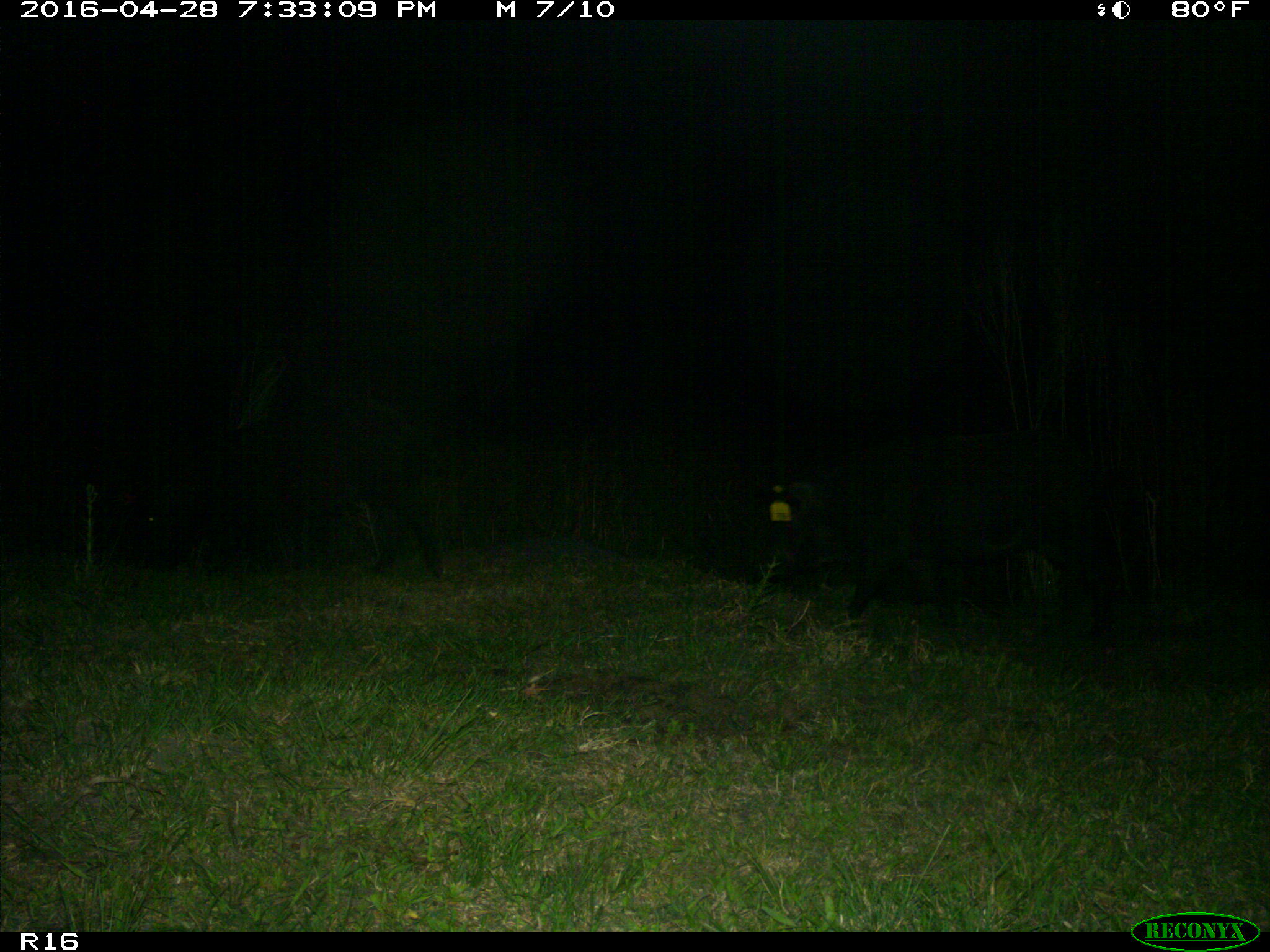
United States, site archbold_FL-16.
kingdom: Animalia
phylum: Chordata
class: Mammalia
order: Artiodactyla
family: Suidae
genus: Sus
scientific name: Sus scrofa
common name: wild boar